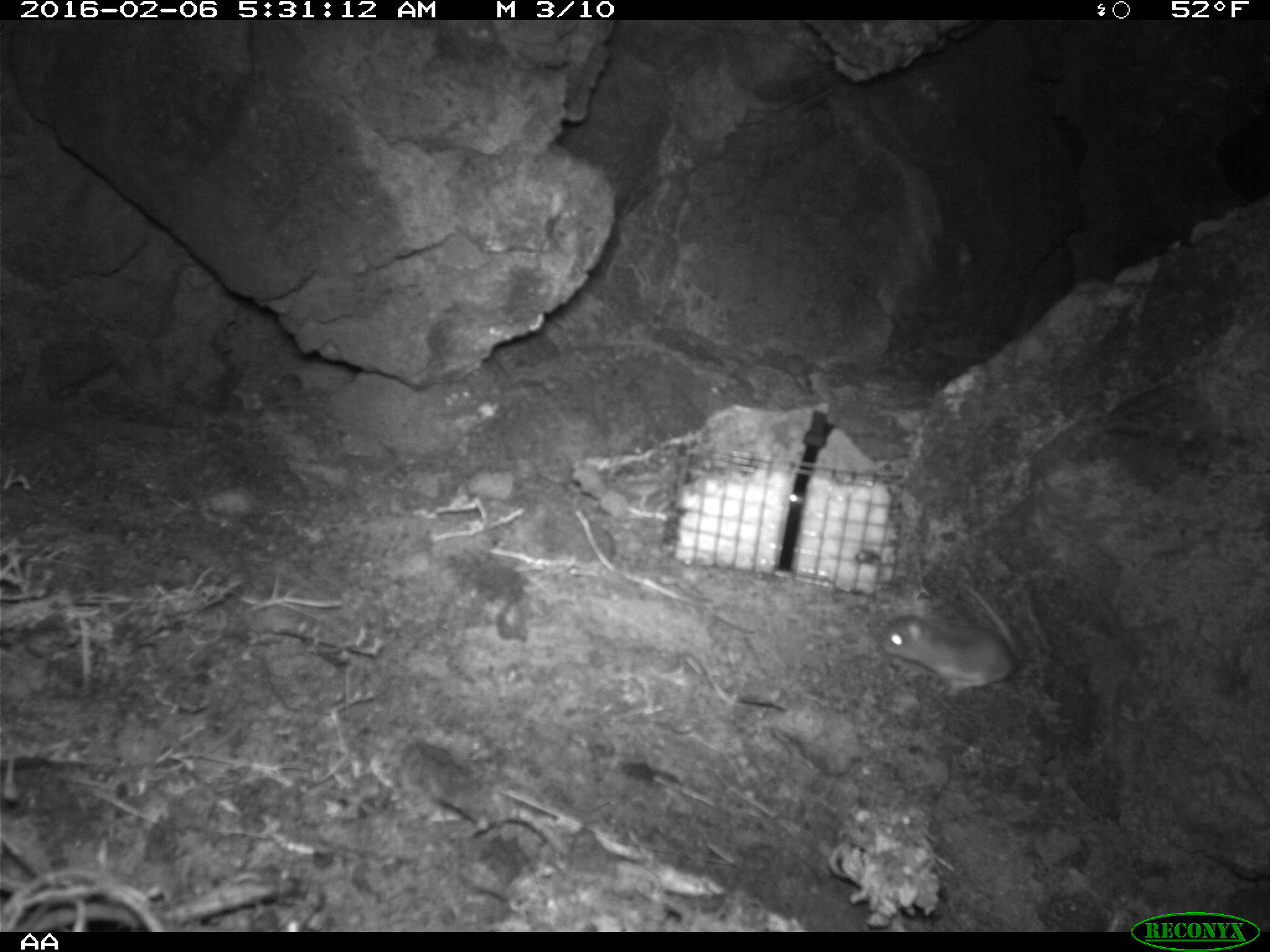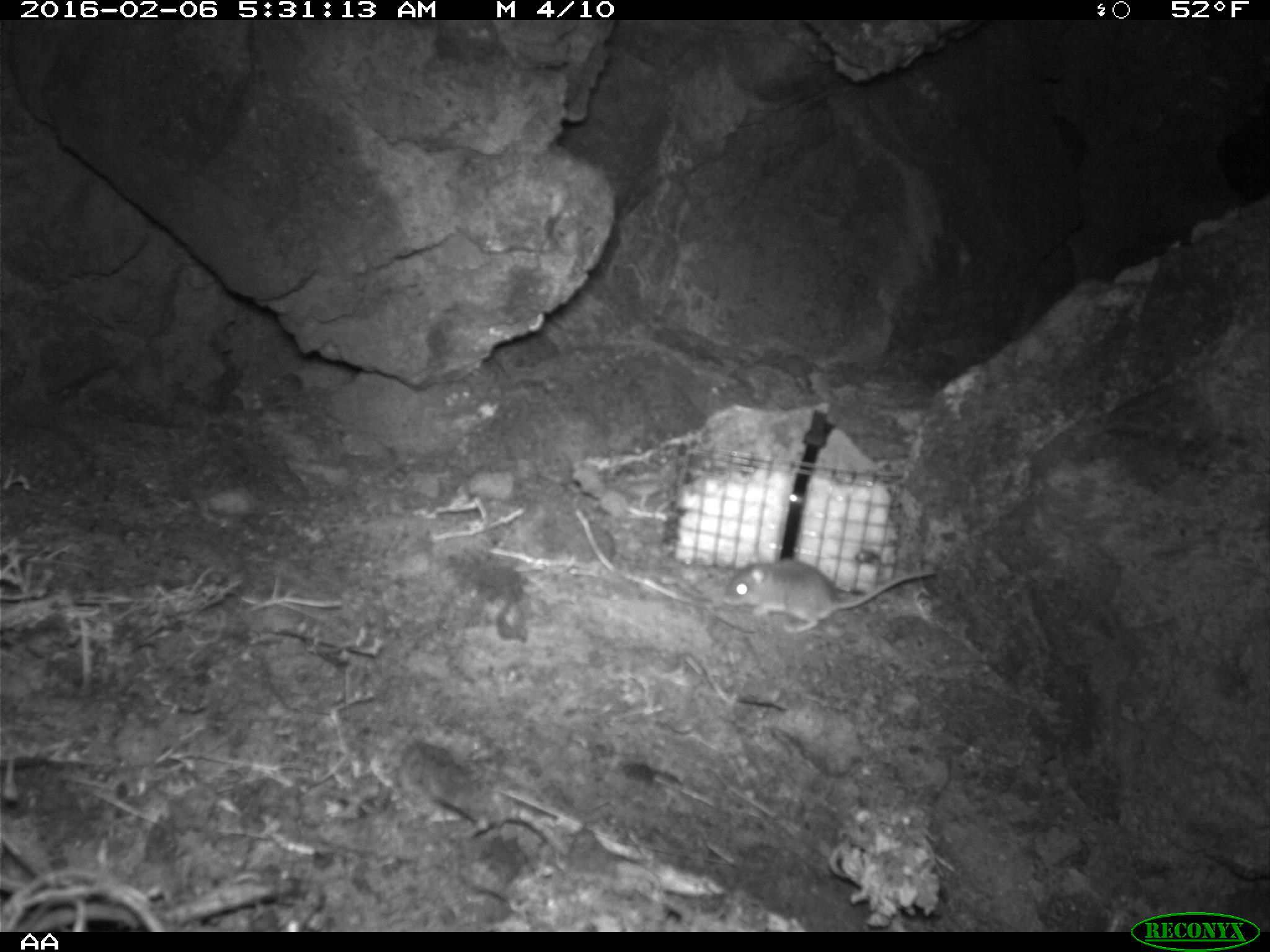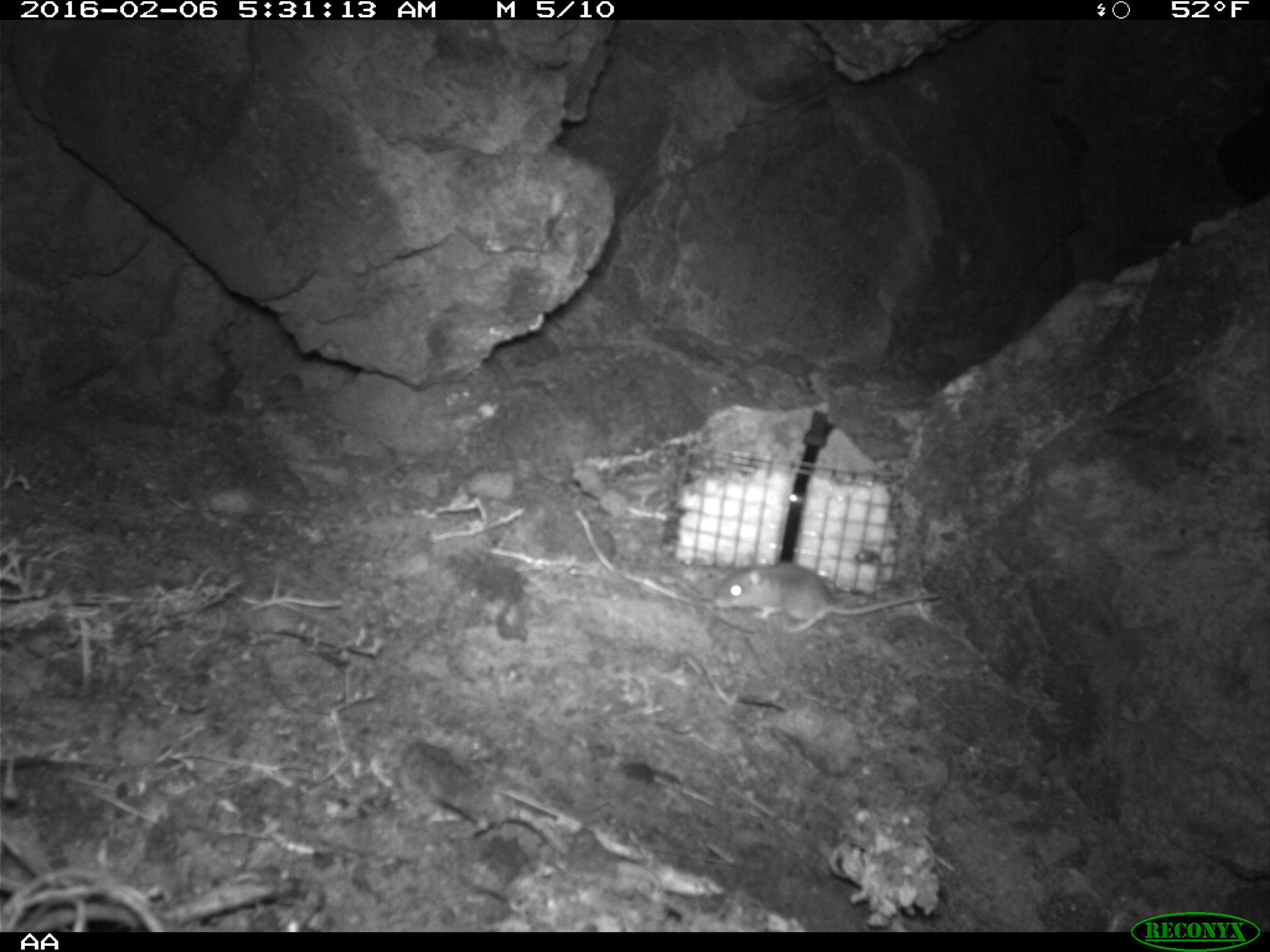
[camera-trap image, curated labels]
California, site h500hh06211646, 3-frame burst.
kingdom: Animalia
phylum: Chordata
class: Mammalia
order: Rodentia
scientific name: Rodentia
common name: rodent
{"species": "rodent (Rodentia)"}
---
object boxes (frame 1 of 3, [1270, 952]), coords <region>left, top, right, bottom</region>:
rodent: <region>880, 581, 1016, 694</region>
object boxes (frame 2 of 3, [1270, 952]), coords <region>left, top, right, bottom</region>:
rodent: <region>721, 560, 934, 633</region>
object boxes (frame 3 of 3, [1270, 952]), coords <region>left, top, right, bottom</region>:
rodent: <region>714, 556, 939, 634</region>